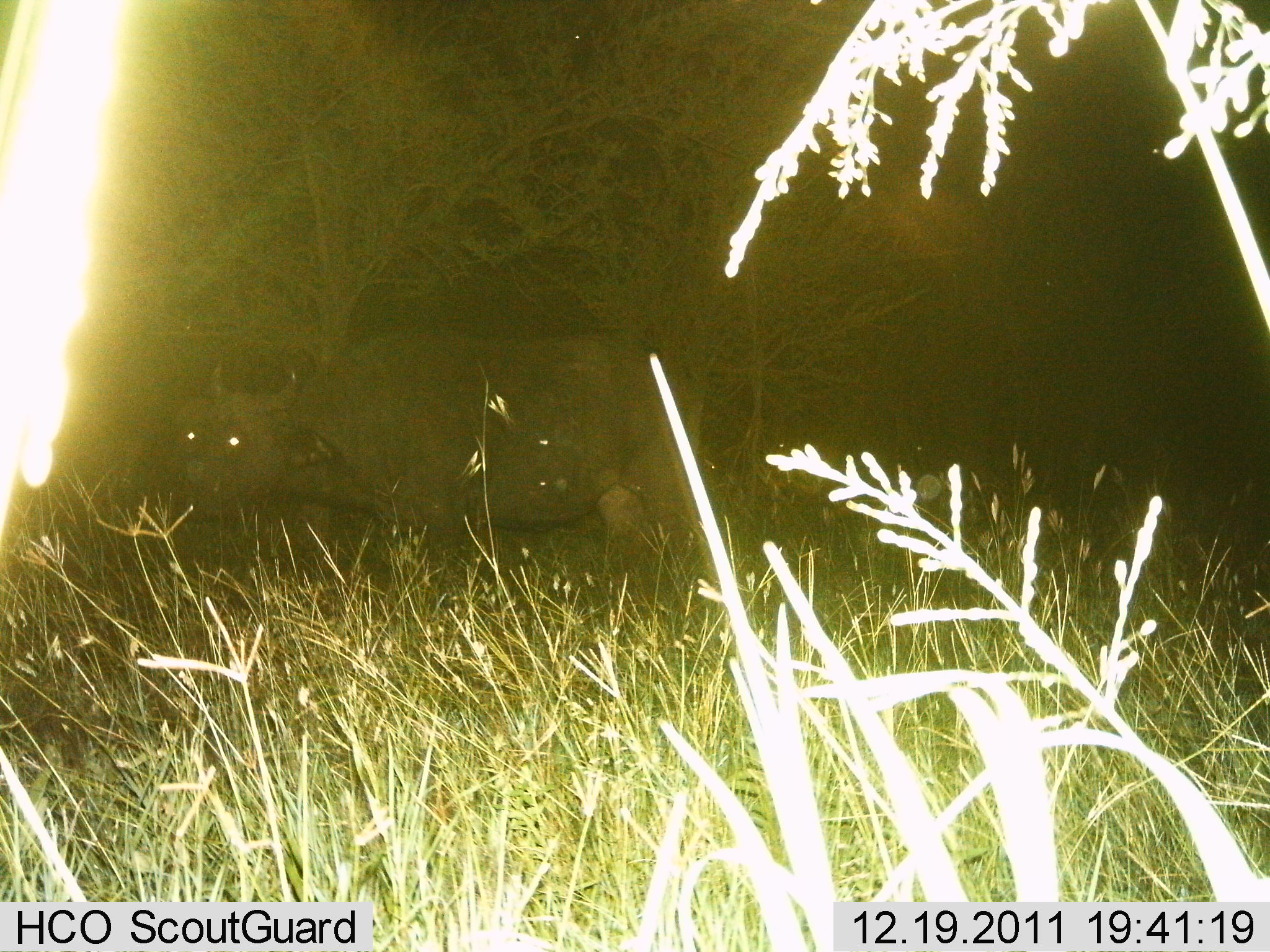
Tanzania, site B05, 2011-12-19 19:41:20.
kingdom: Animalia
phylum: Chordata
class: Mammalia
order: Artiodactyla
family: Bovidae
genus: Syncerus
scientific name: Syncerus caffer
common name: cape buffalo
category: buffalo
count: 1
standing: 93%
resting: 0%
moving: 7%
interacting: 0%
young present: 0%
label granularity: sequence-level